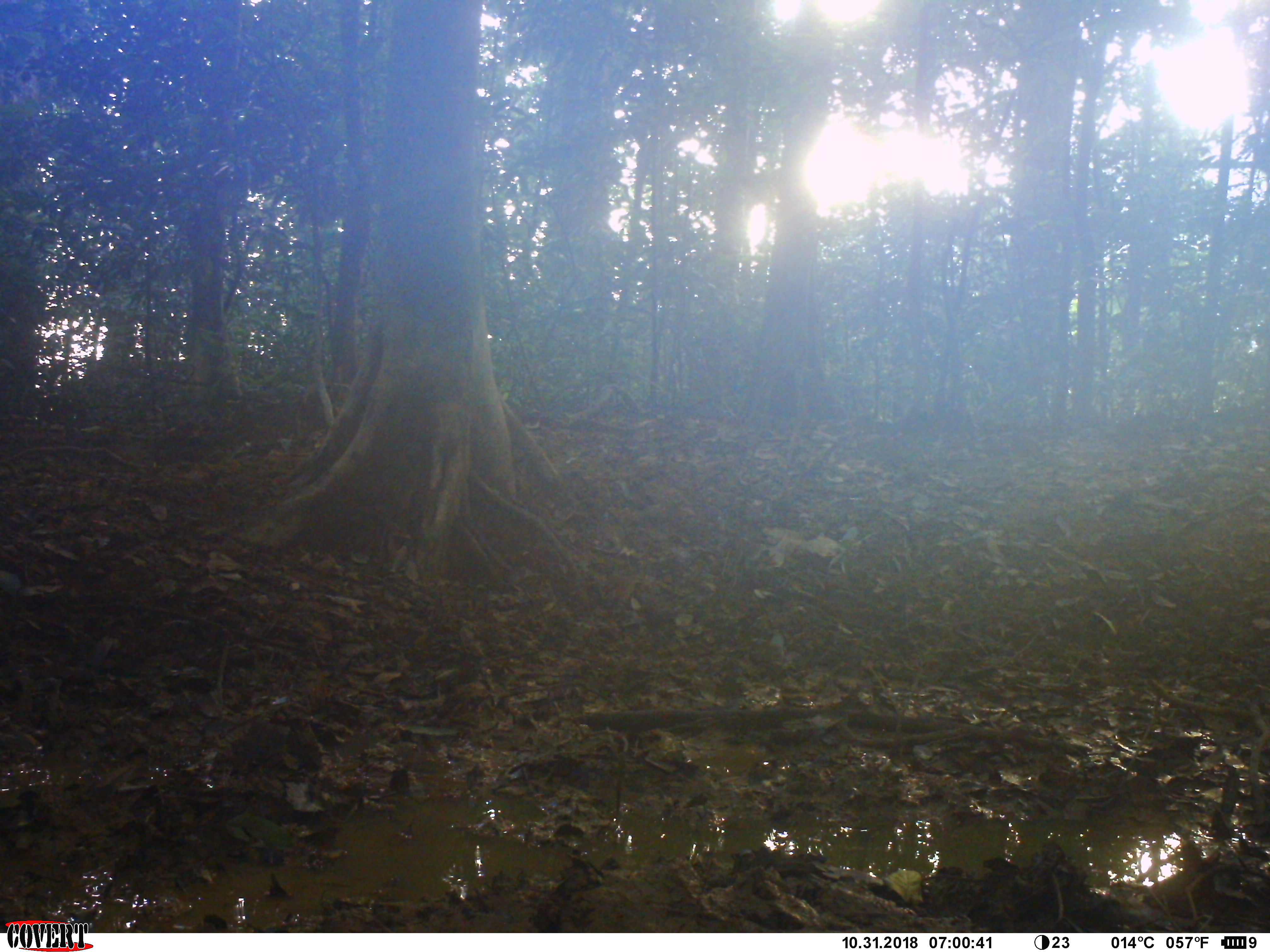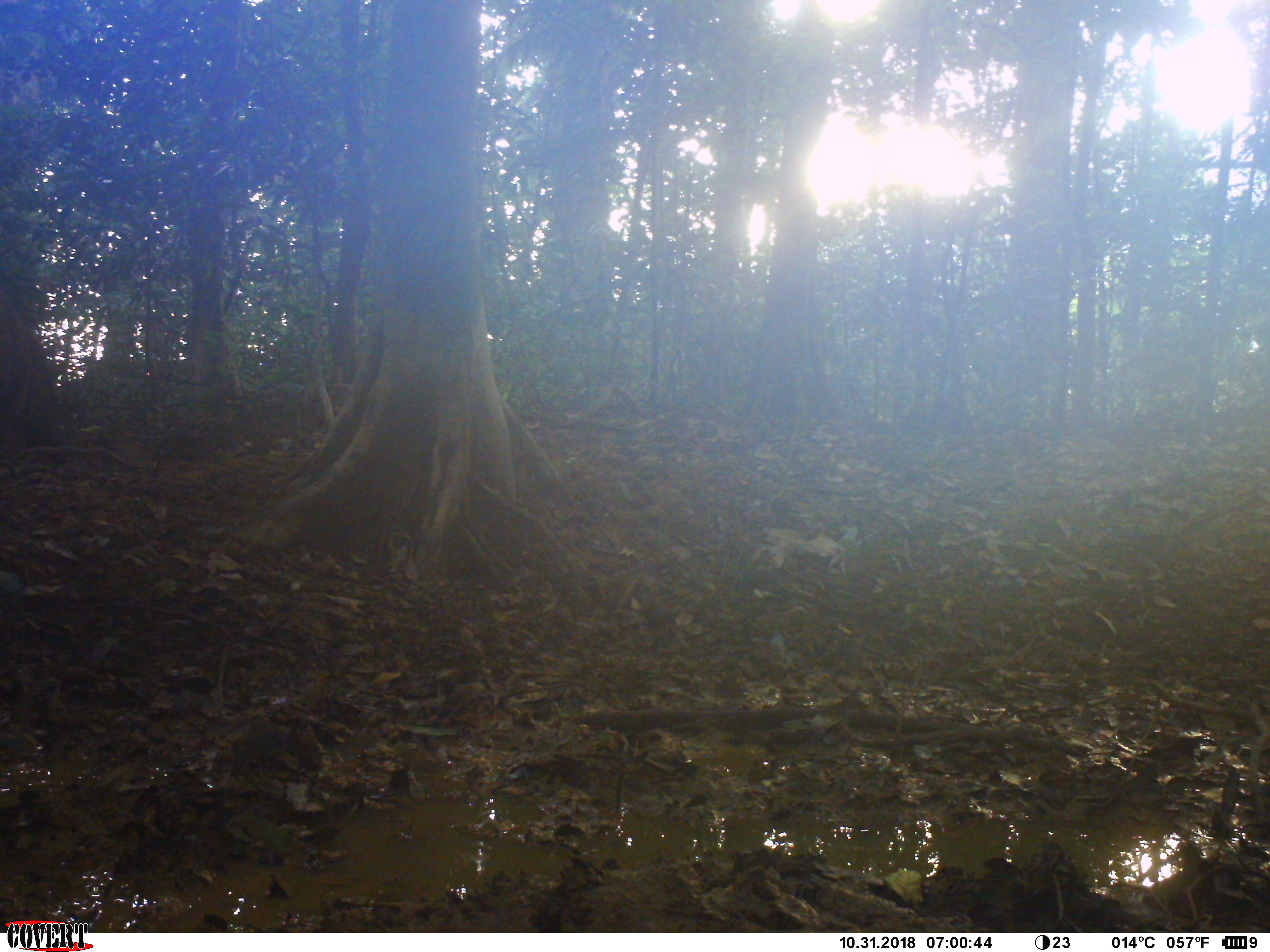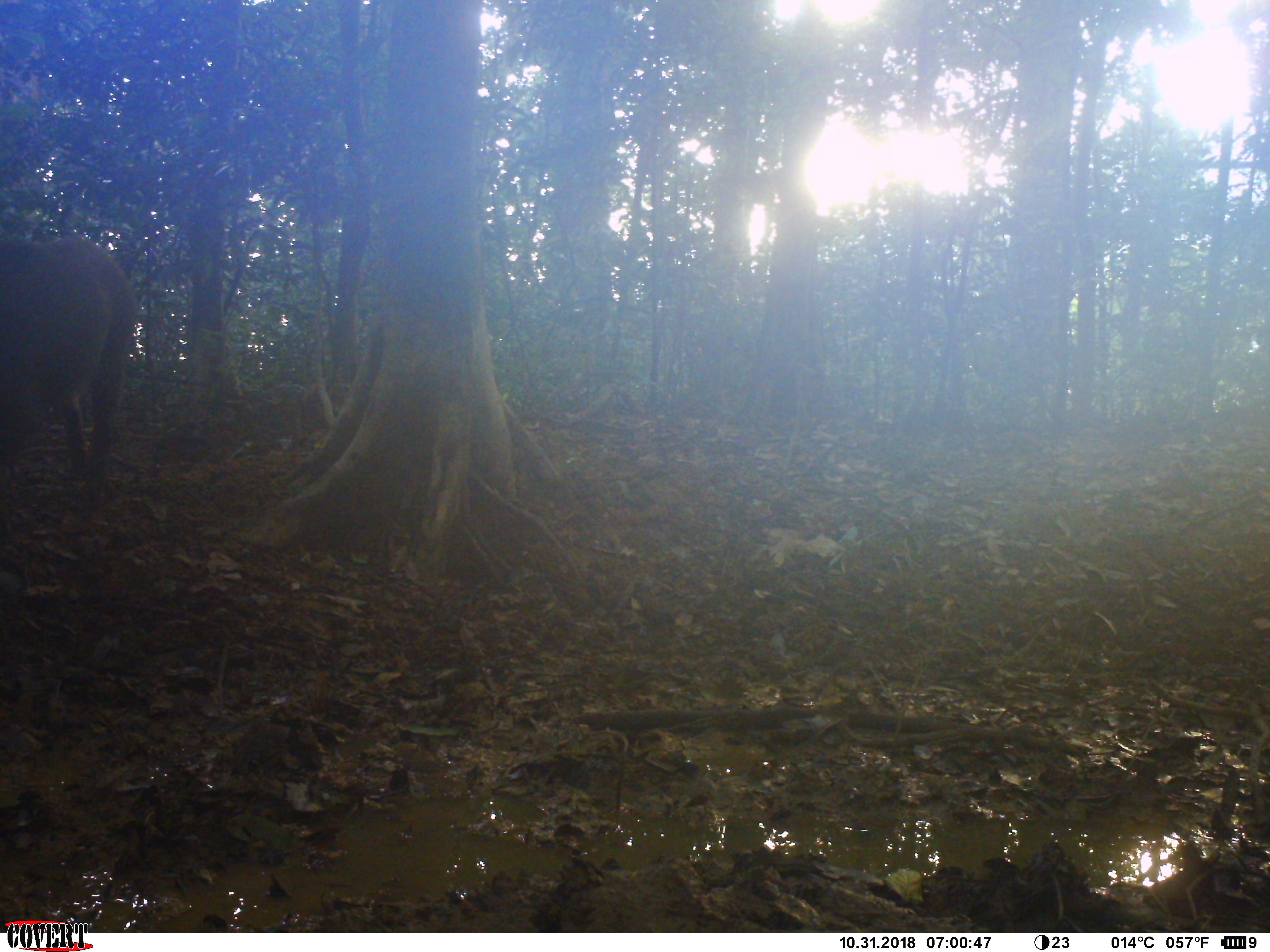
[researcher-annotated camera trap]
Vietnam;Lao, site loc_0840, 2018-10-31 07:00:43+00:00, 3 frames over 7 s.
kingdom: Animalia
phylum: Chordata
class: Mammalia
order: Artiodactyla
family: Suidae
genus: Sus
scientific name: Sus scrofa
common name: eurasian wild pig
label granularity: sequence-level